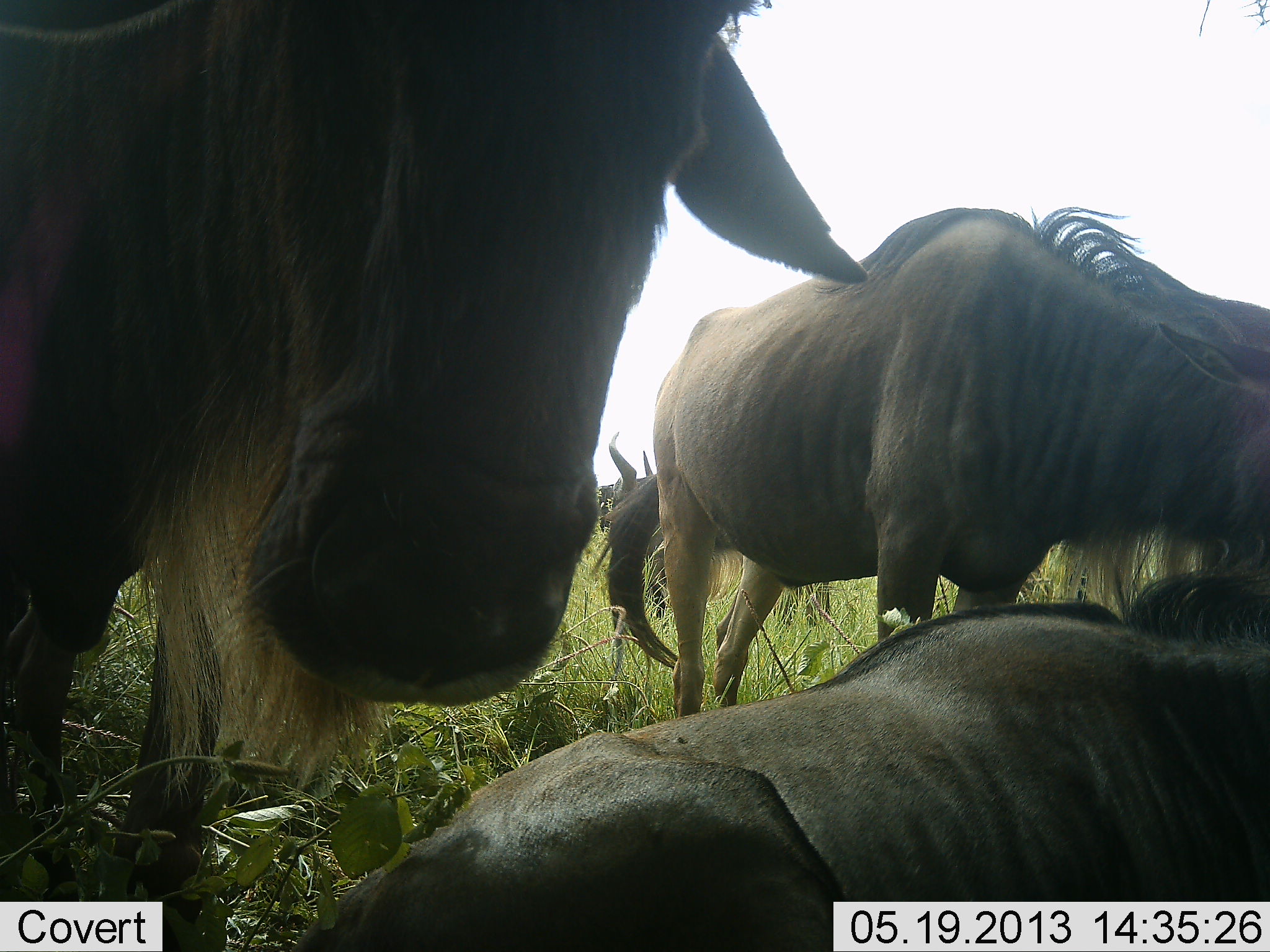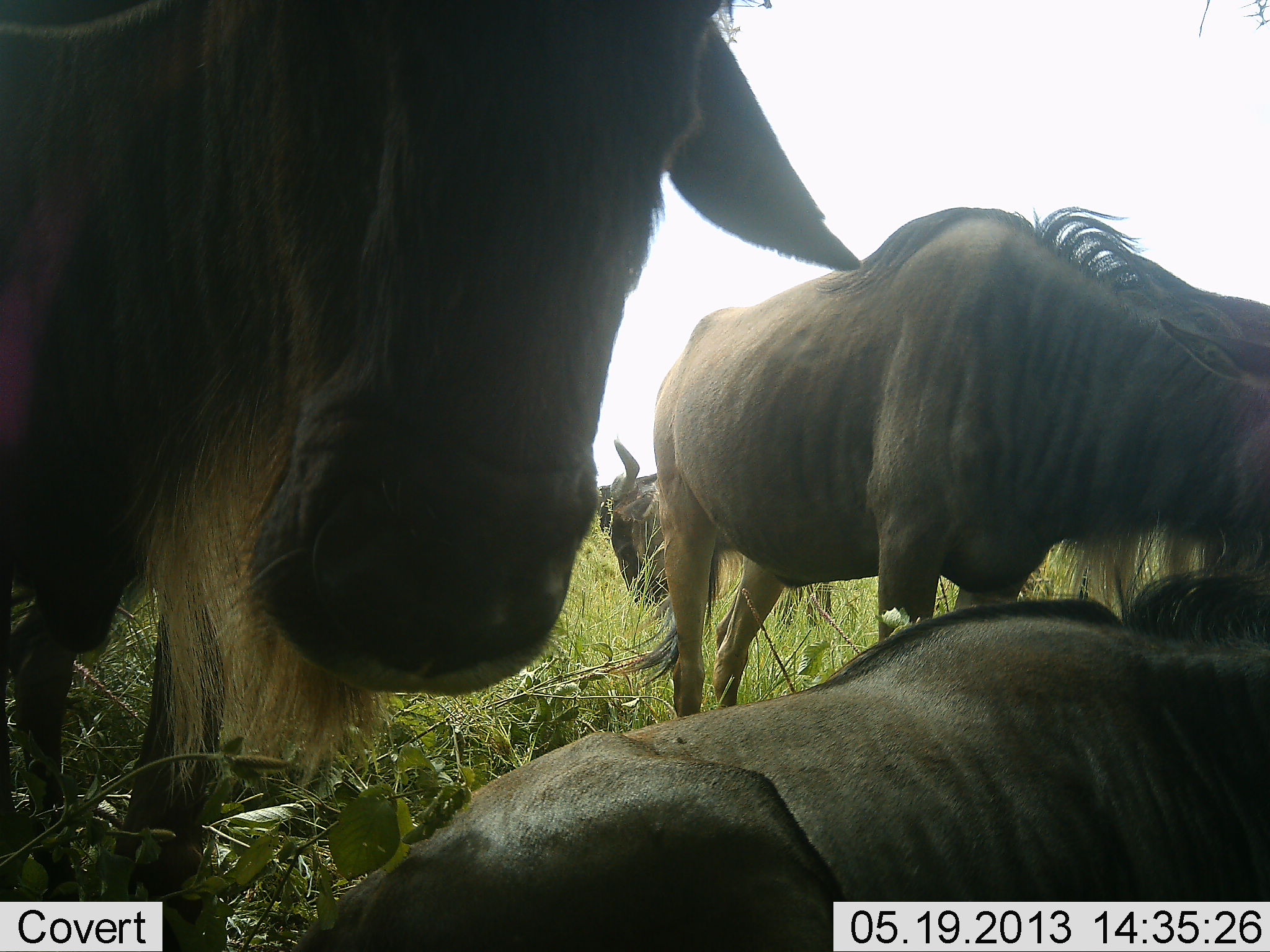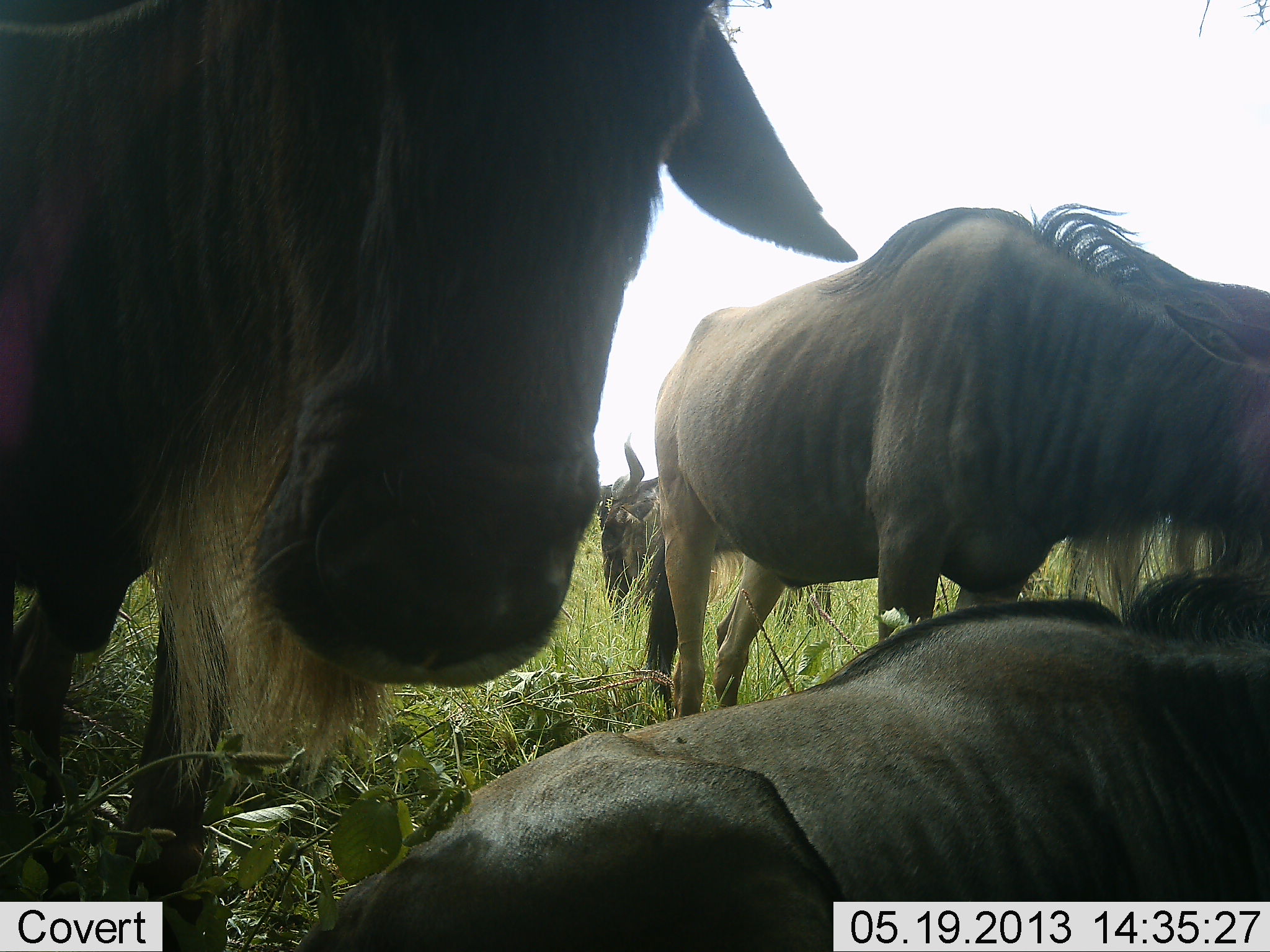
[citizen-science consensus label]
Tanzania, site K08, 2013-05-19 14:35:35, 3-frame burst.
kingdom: Animalia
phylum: Chordata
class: Mammalia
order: Artiodactyla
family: Bovidae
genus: Connochaetes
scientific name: Connochaetes taurinus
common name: blue wildebeest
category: wildebeest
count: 4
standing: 80%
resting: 92%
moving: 12%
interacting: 12%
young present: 4%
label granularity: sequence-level